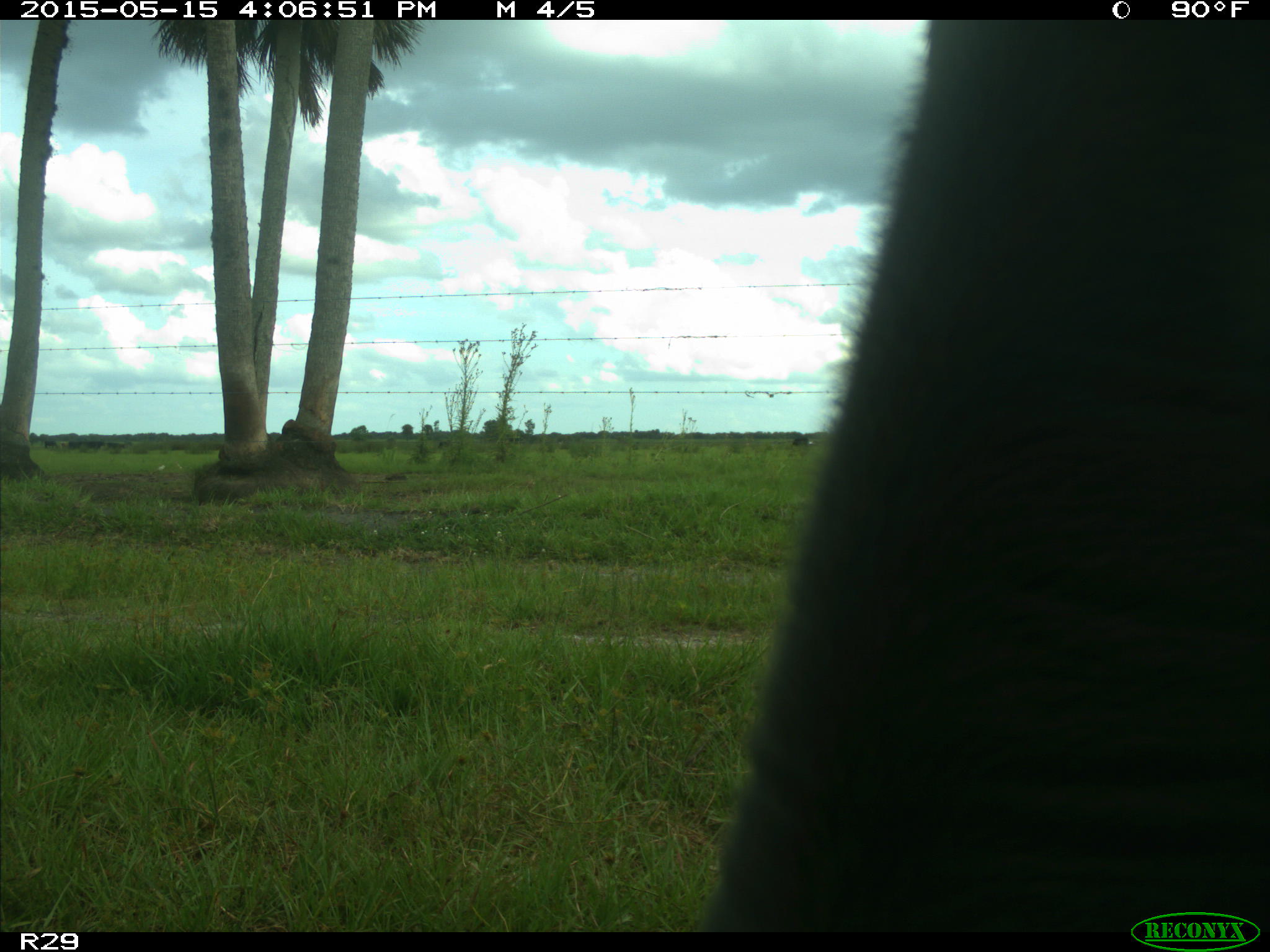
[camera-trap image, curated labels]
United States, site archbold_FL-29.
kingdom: Animalia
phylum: Chordata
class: Mammalia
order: Artiodactyla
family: Bovidae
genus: Bos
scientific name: Bos taurus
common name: domestic cow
Bos taurus (domestic cow).